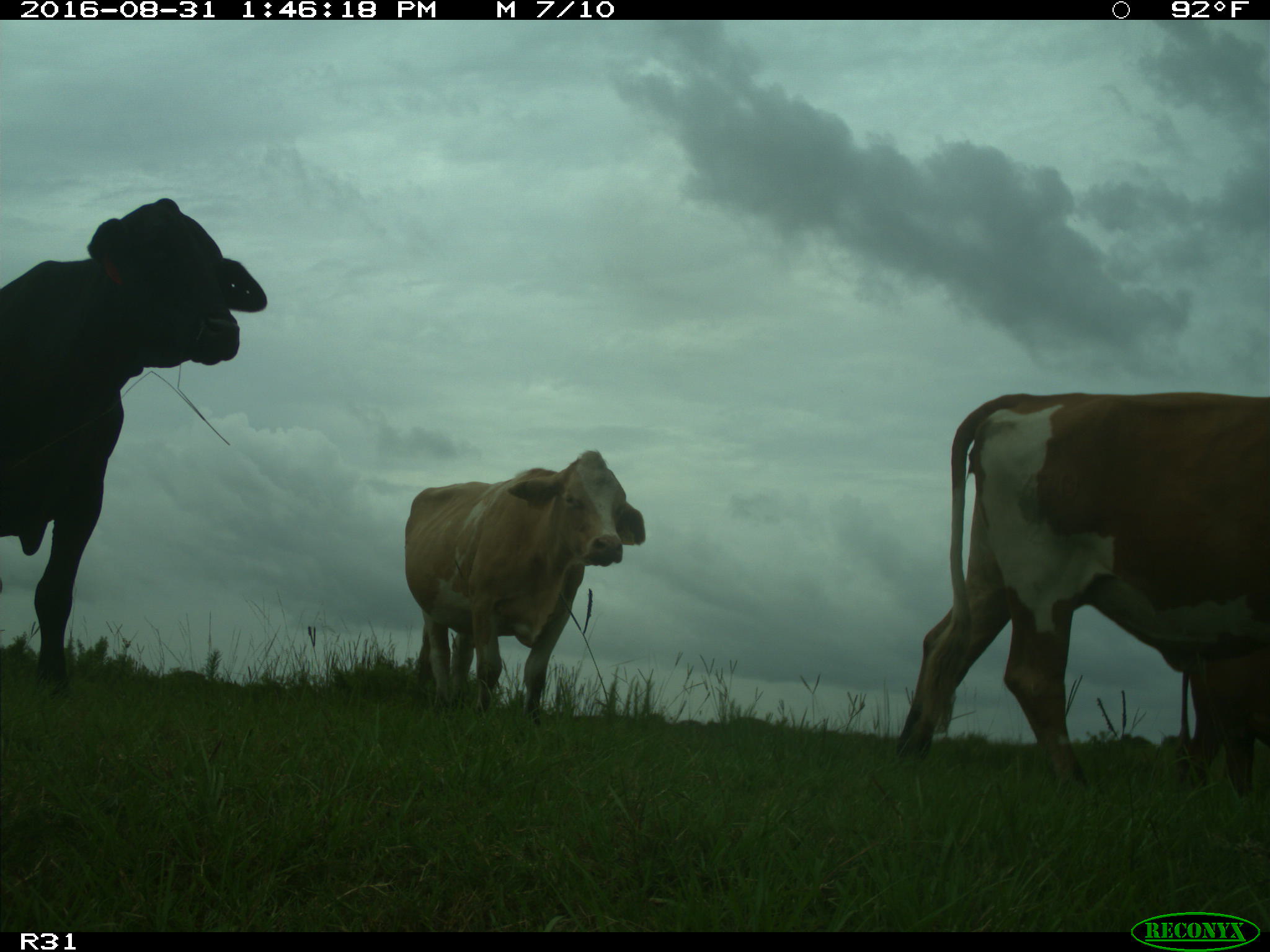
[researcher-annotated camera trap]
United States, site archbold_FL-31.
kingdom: Animalia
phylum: Chordata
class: Mammalia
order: Artiodactyla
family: Bovidae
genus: Bos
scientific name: Bos taurus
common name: domestic cow